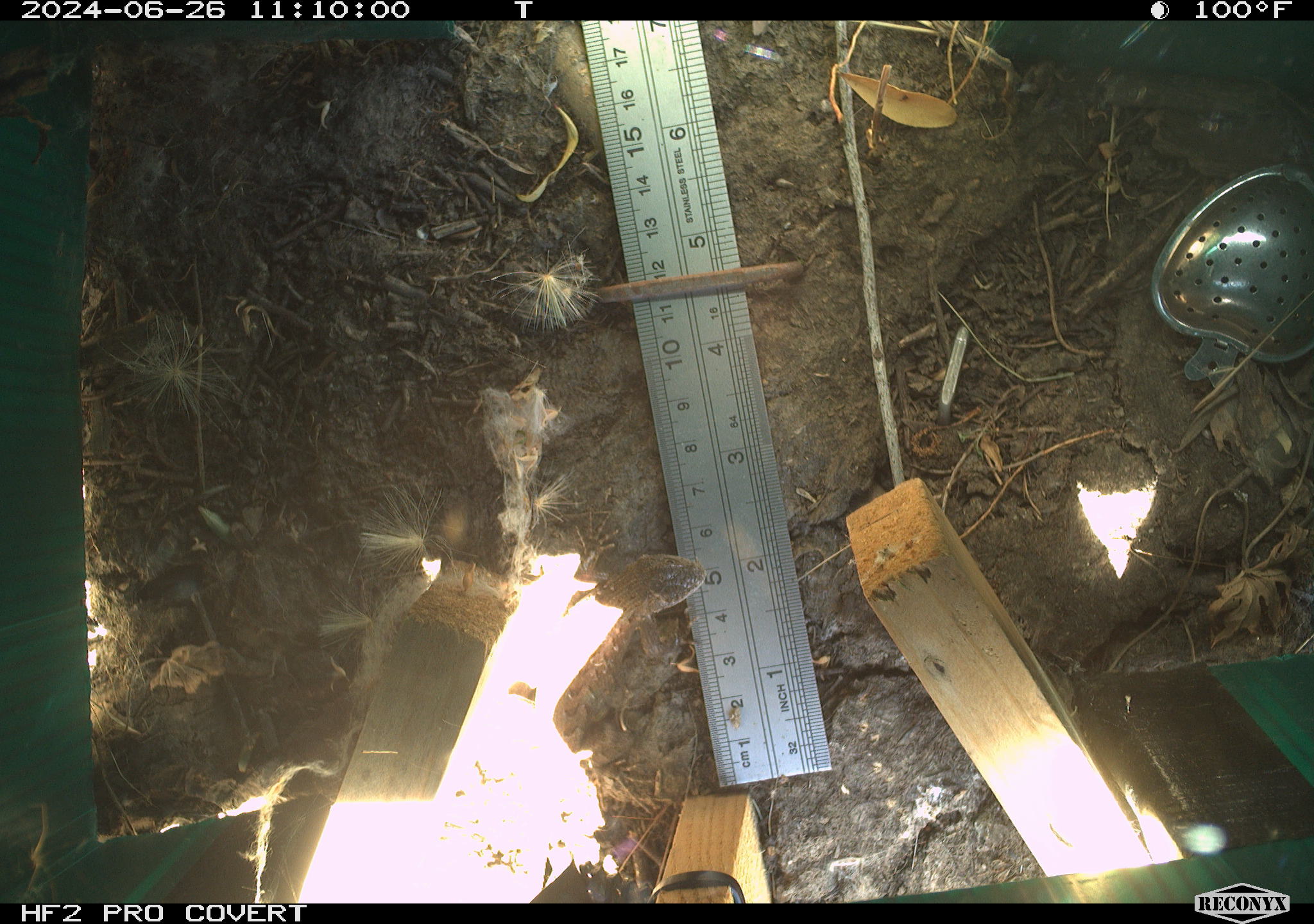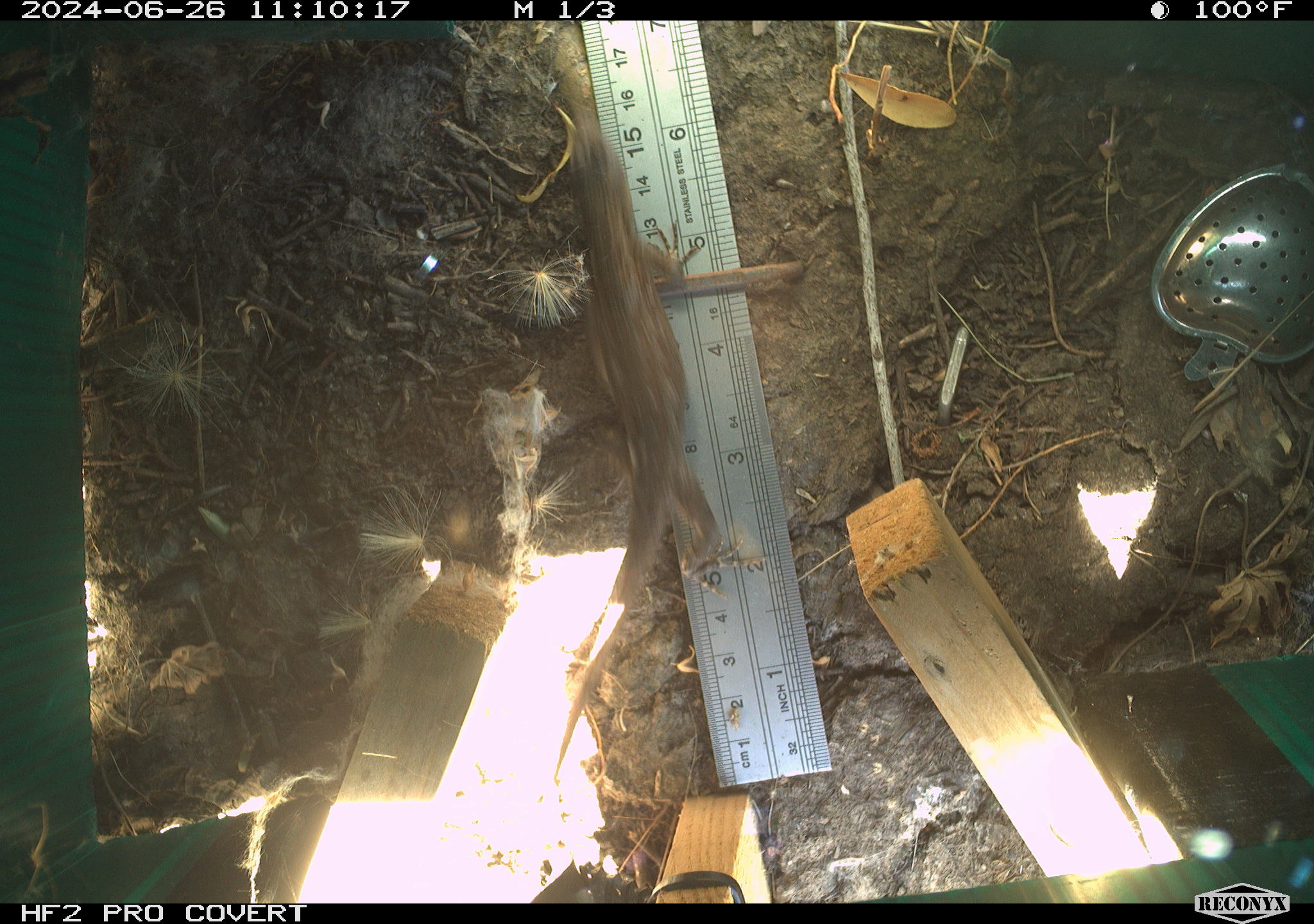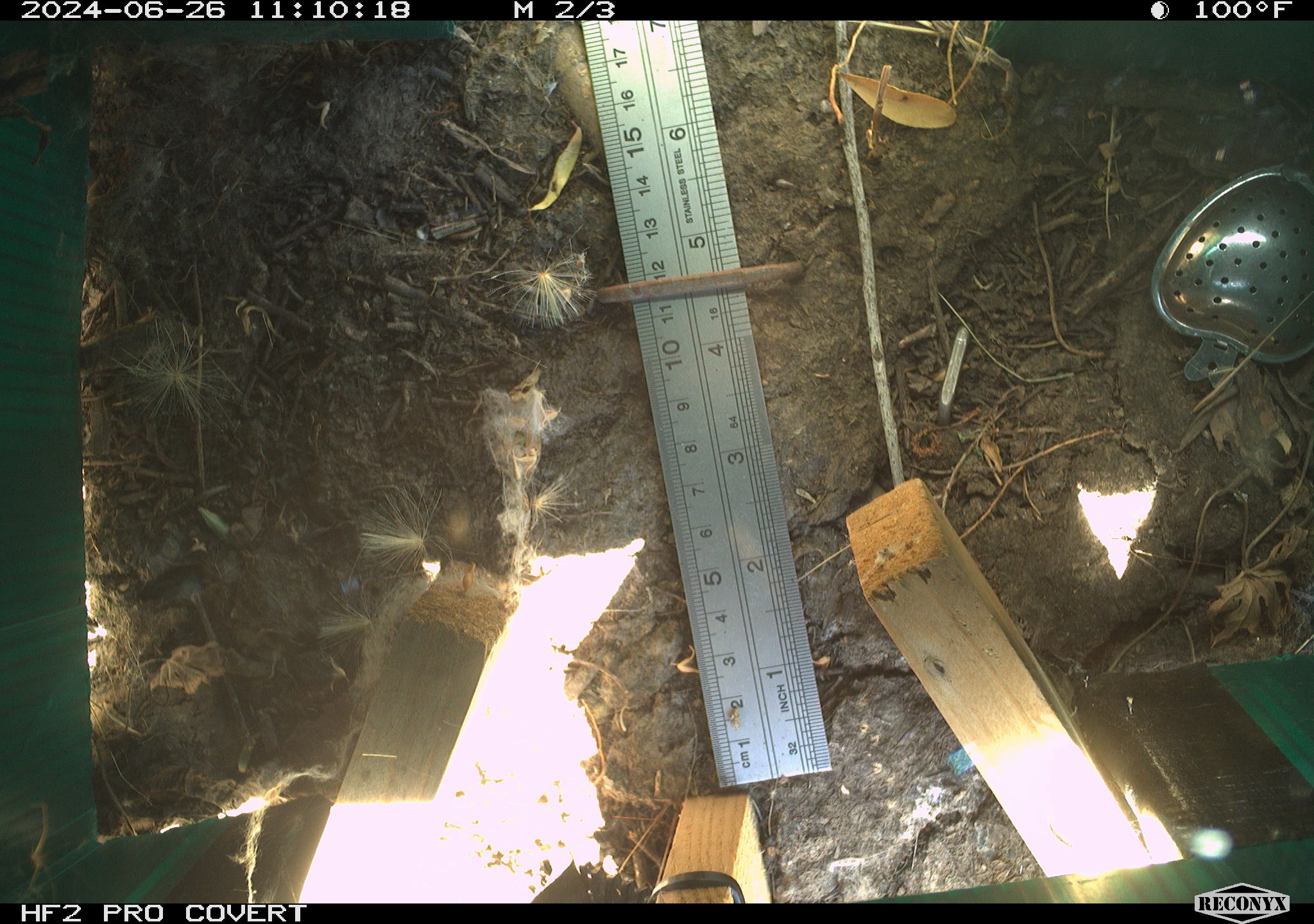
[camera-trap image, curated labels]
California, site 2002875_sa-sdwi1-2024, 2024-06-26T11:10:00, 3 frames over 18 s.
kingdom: Animalia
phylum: Chordata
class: Reptilia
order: Squamata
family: Phrynosomatidae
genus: Sceloporus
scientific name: Sceloporus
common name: spiny lizards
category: sceloporus species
Sceloporus species (spiny lizards) (Sceloporus).